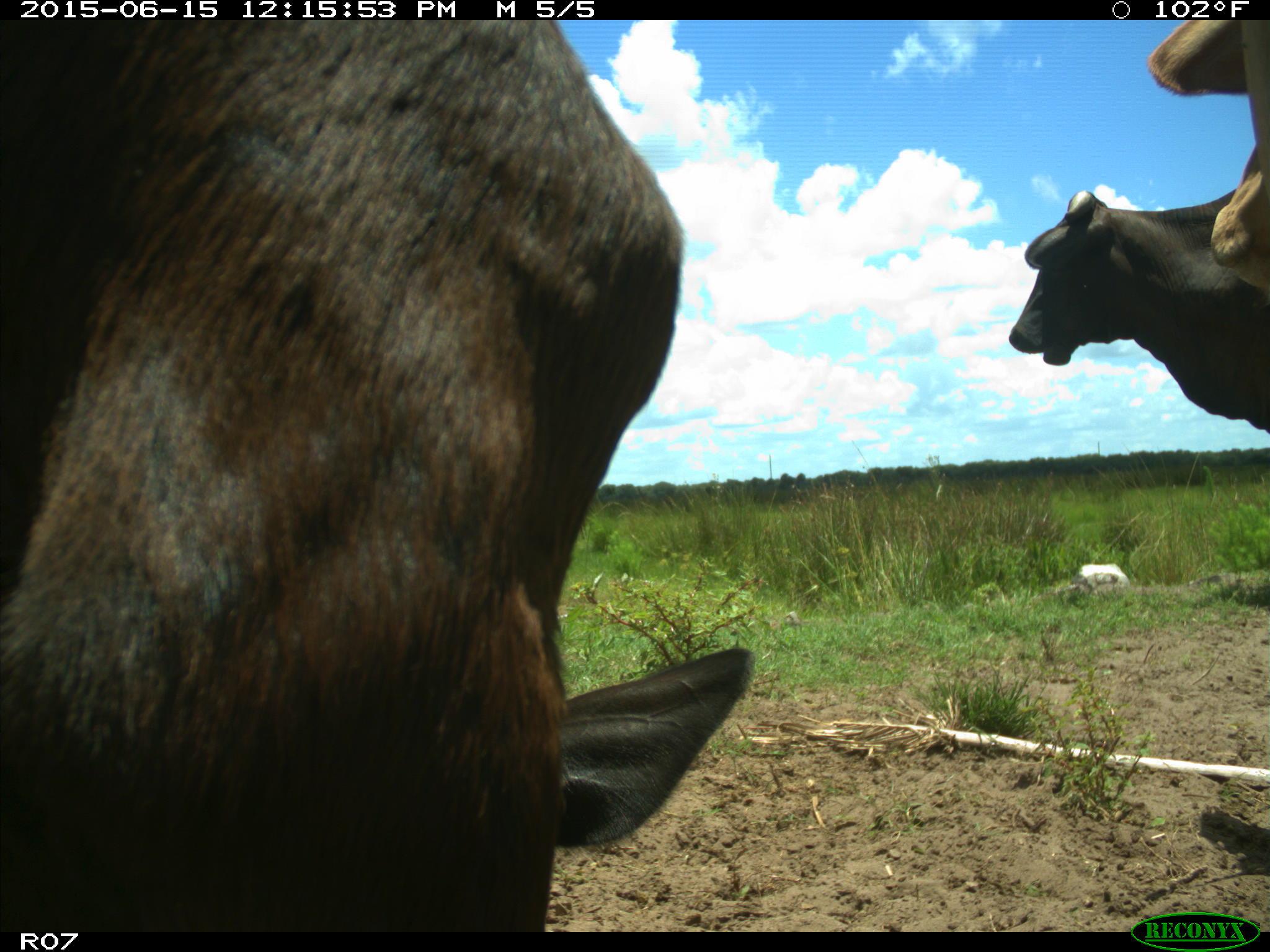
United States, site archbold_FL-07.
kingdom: Animalia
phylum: Chordata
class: Mammalia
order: Artiodactyla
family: Bovidae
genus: Bos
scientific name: Bos taurus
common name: domestic cow